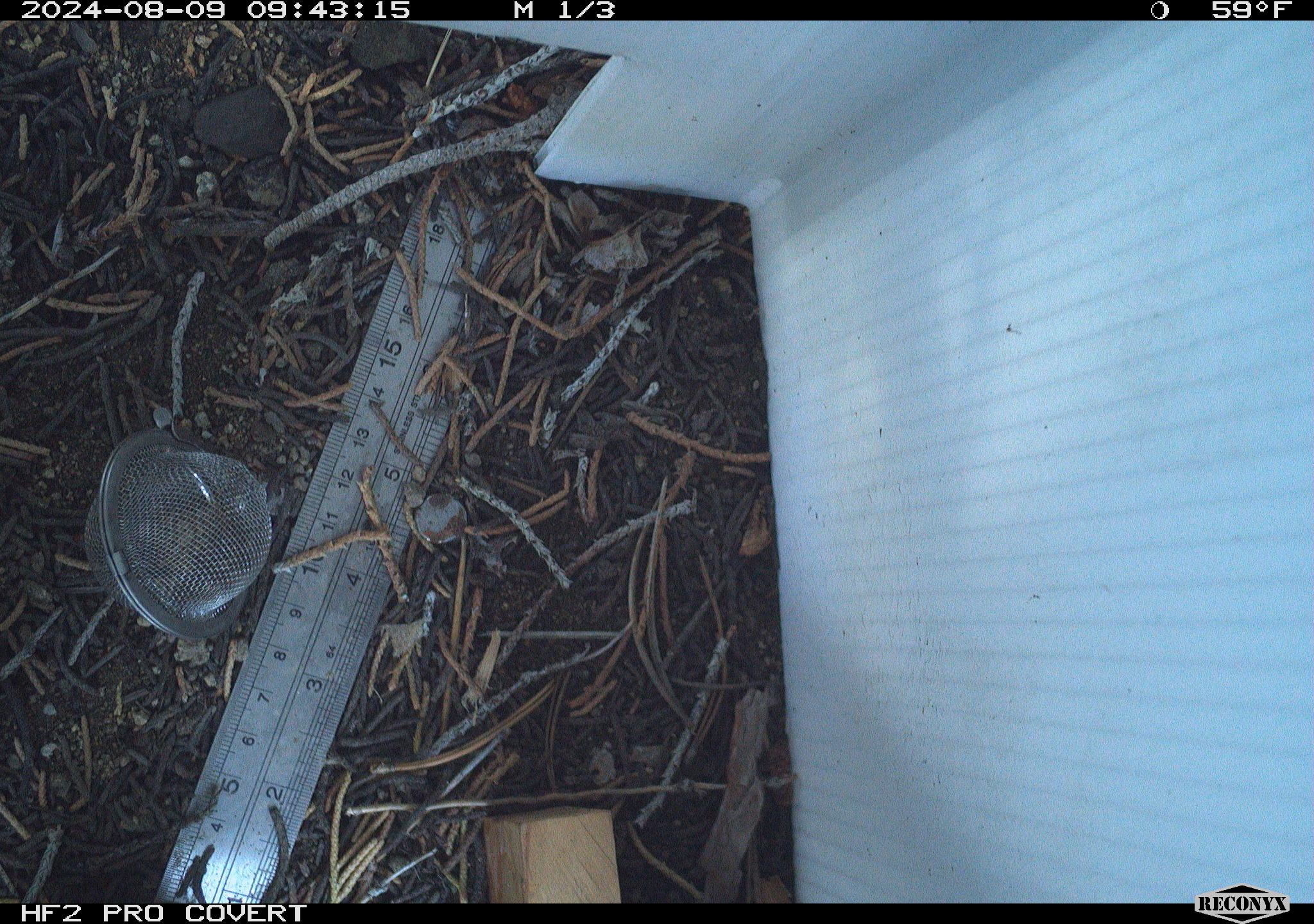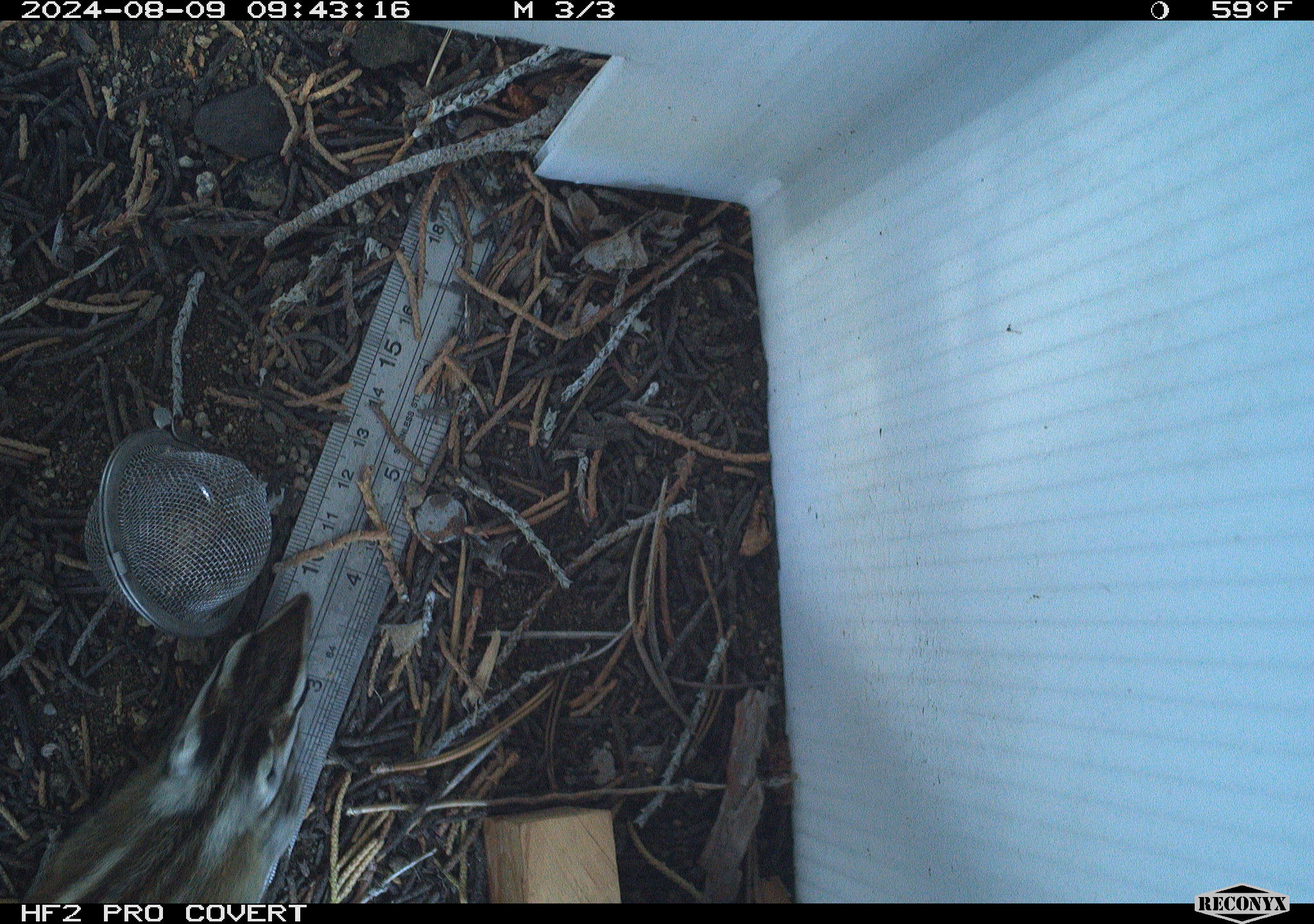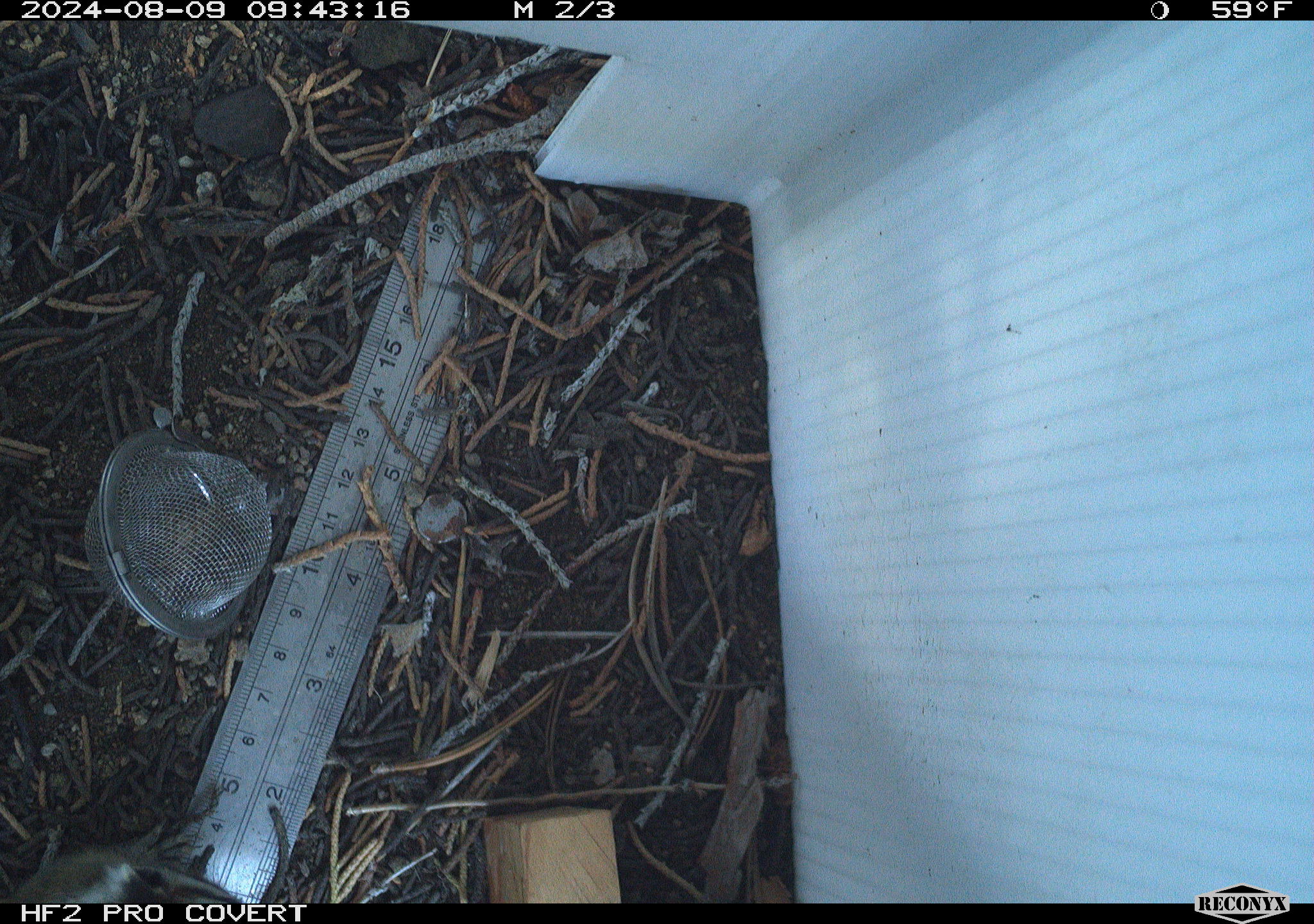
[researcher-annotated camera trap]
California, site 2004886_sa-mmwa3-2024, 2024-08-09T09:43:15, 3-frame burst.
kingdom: Animalia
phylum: Chordata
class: Mammalia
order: Rodentia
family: Sciuridae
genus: Neotamias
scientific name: Neotamias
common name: western chipmunks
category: neotamias species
Neotamias species (western chipmunks) (Neotamias).